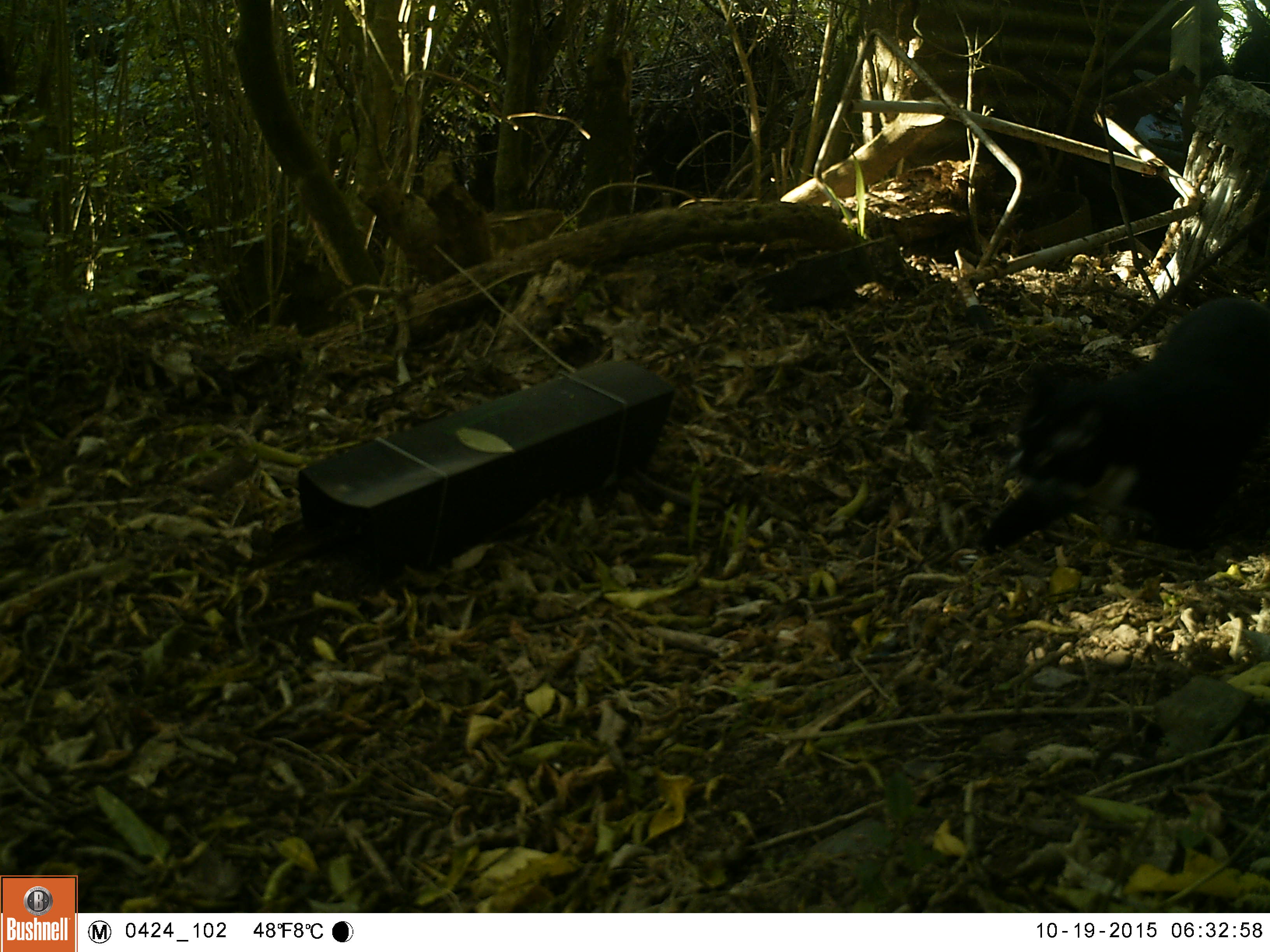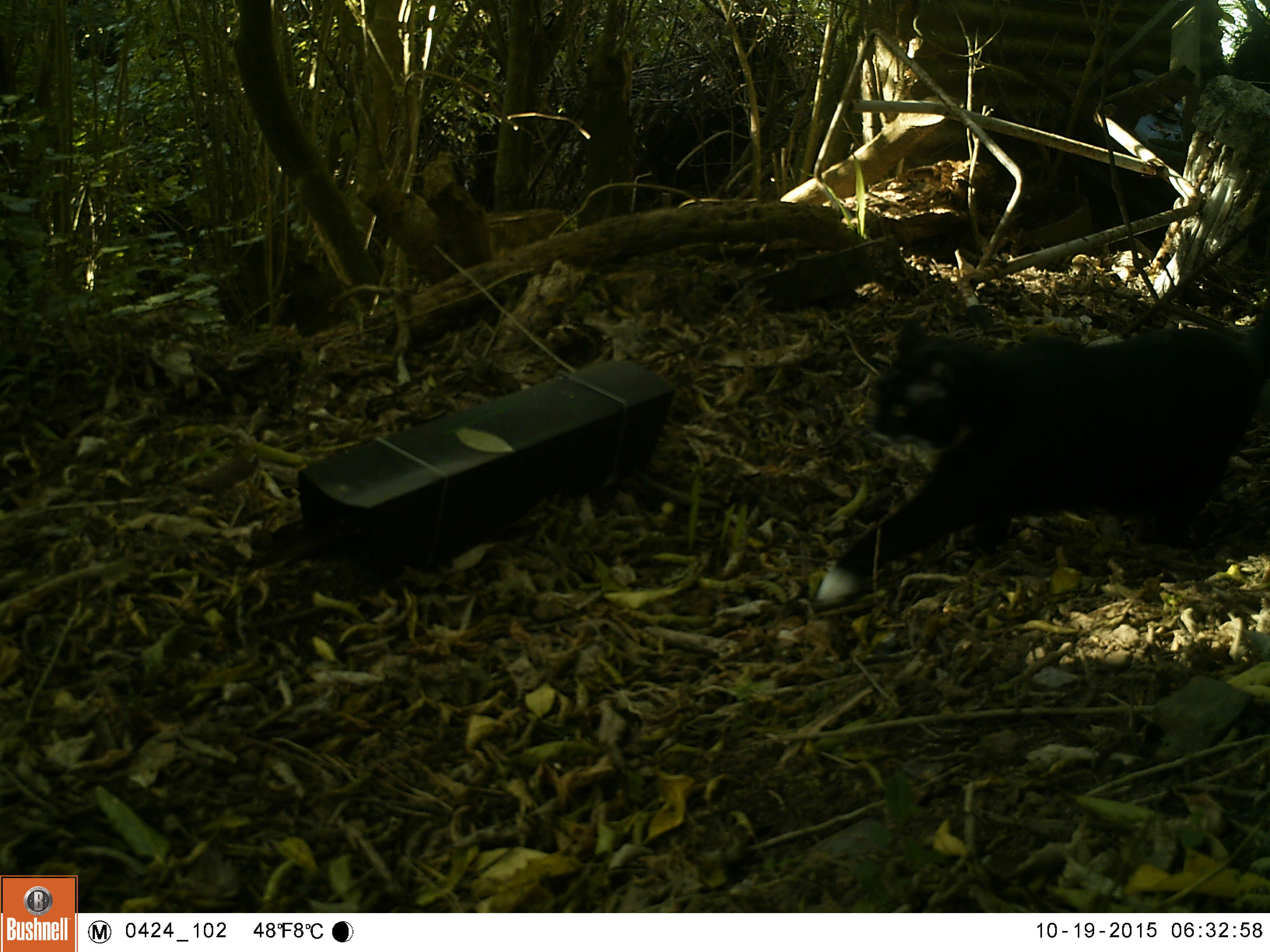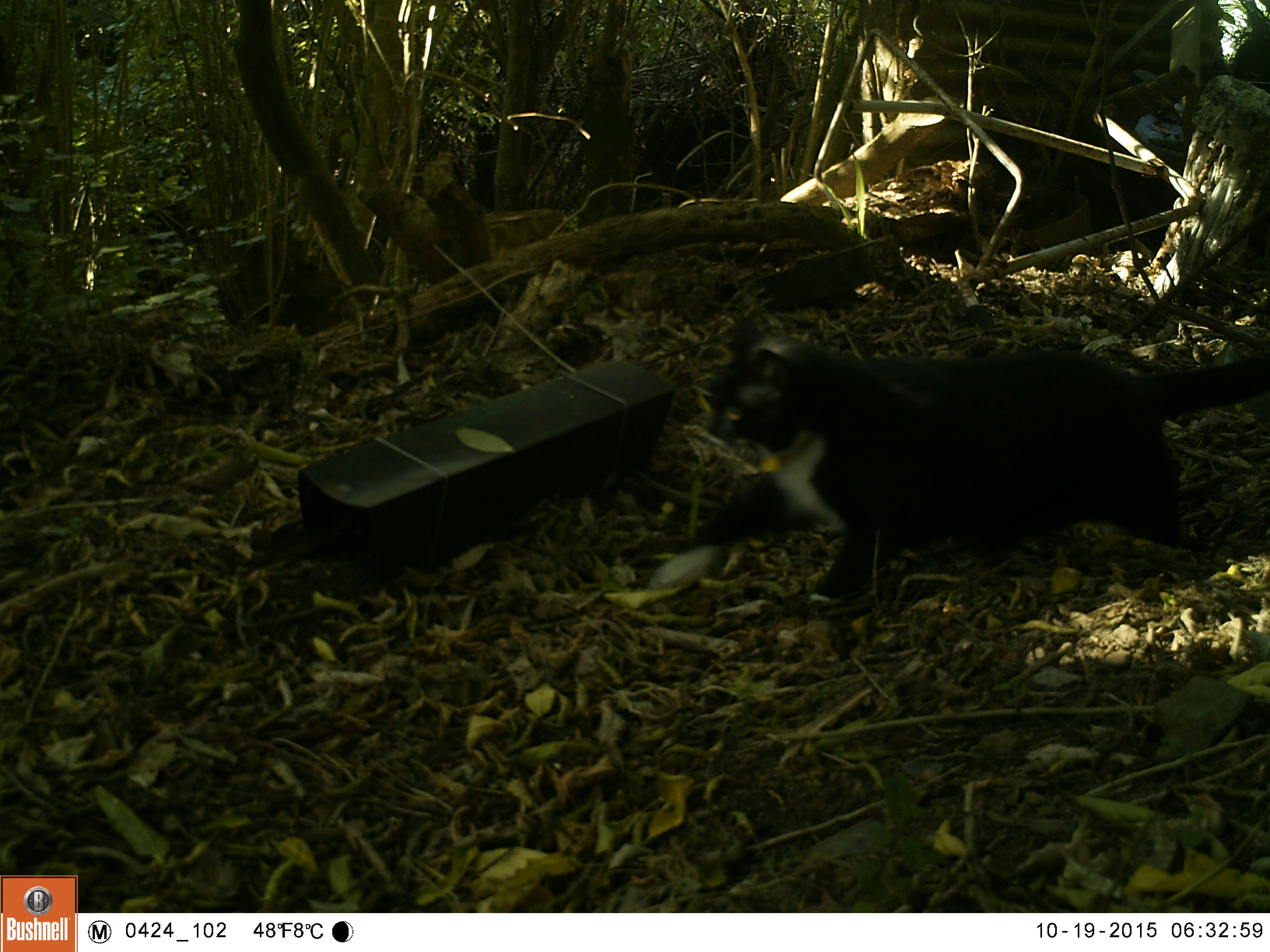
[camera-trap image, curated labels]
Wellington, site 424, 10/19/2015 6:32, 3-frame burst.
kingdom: Animalia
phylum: Chordata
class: Mammalia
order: Carnivora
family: Felidae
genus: Felis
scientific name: Felis catus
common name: cat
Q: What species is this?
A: Cat (Felis catus).